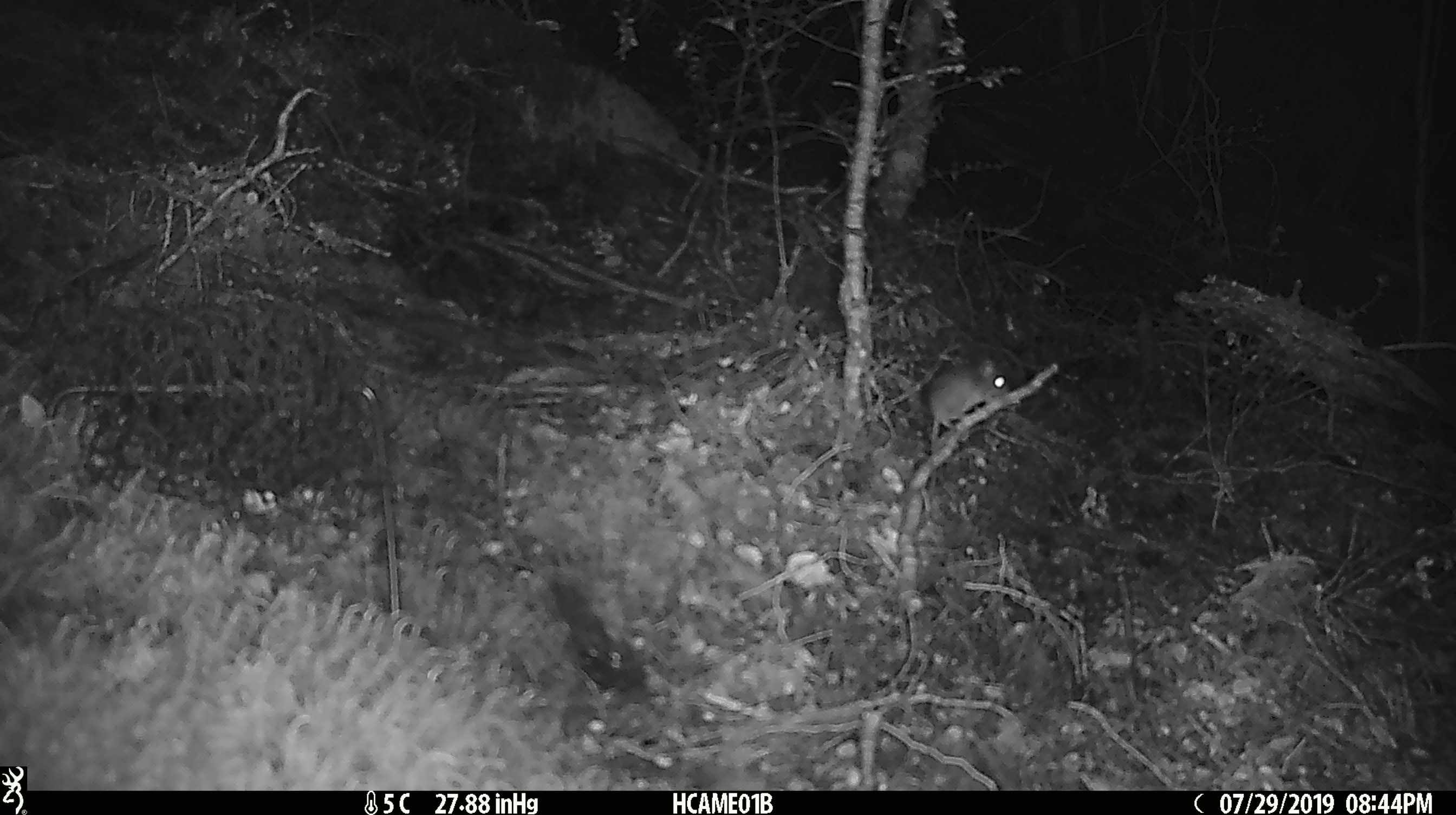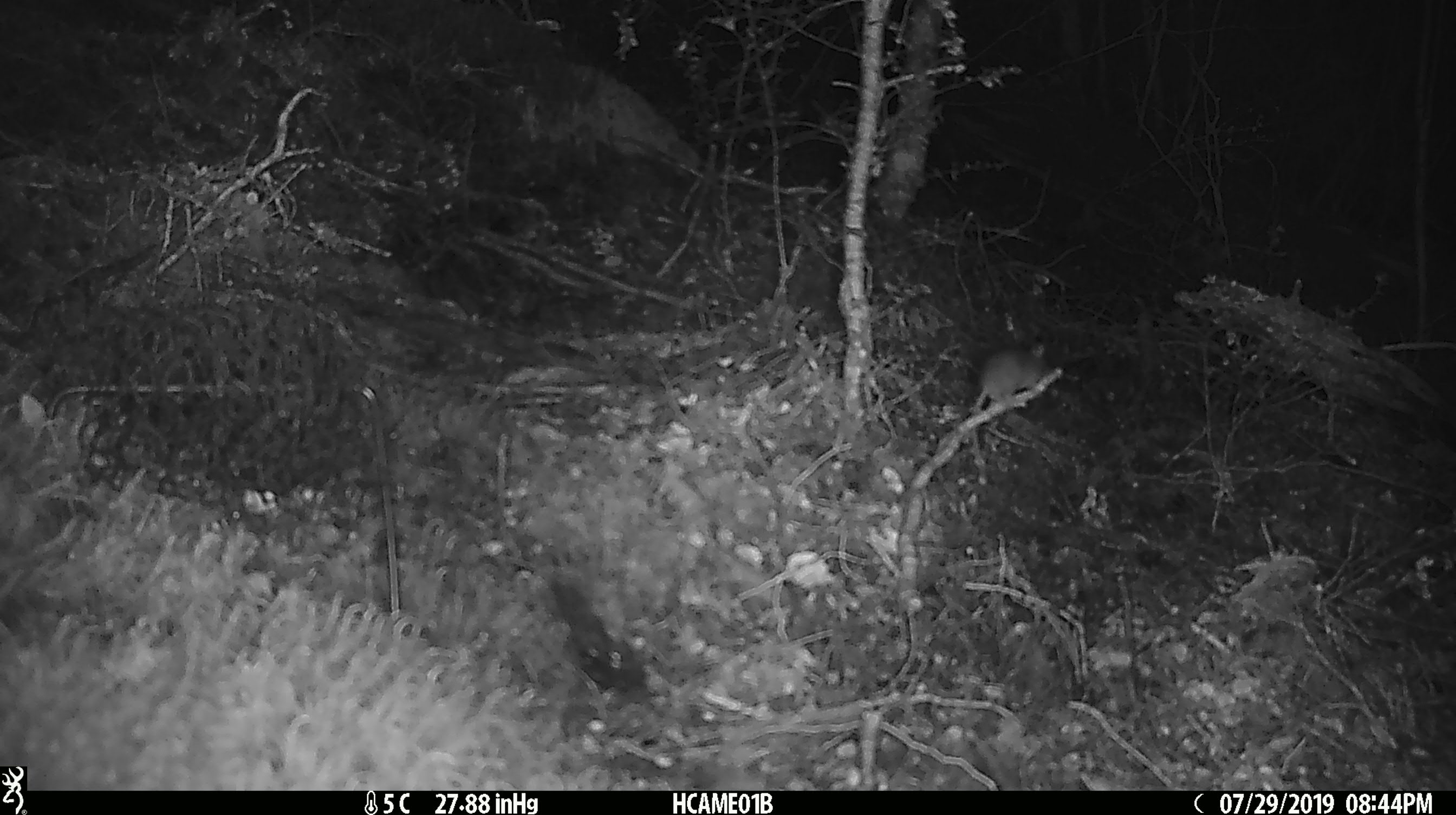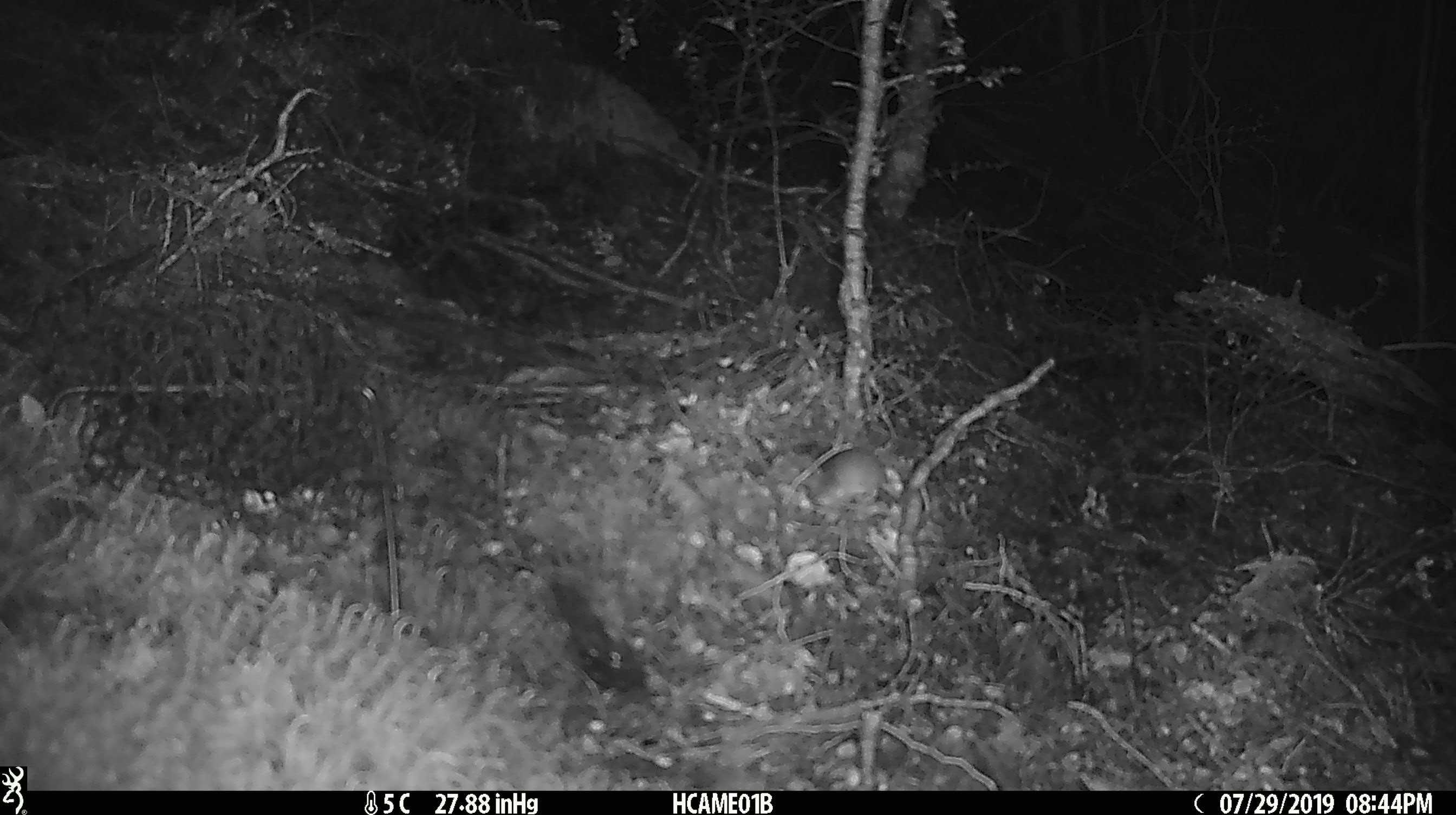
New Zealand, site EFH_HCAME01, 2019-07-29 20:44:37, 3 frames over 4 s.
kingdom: Animalia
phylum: Chordata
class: Mammalia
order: Rodentia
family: Muridae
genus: Mus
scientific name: Mus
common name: mouse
Mouse (Mus).